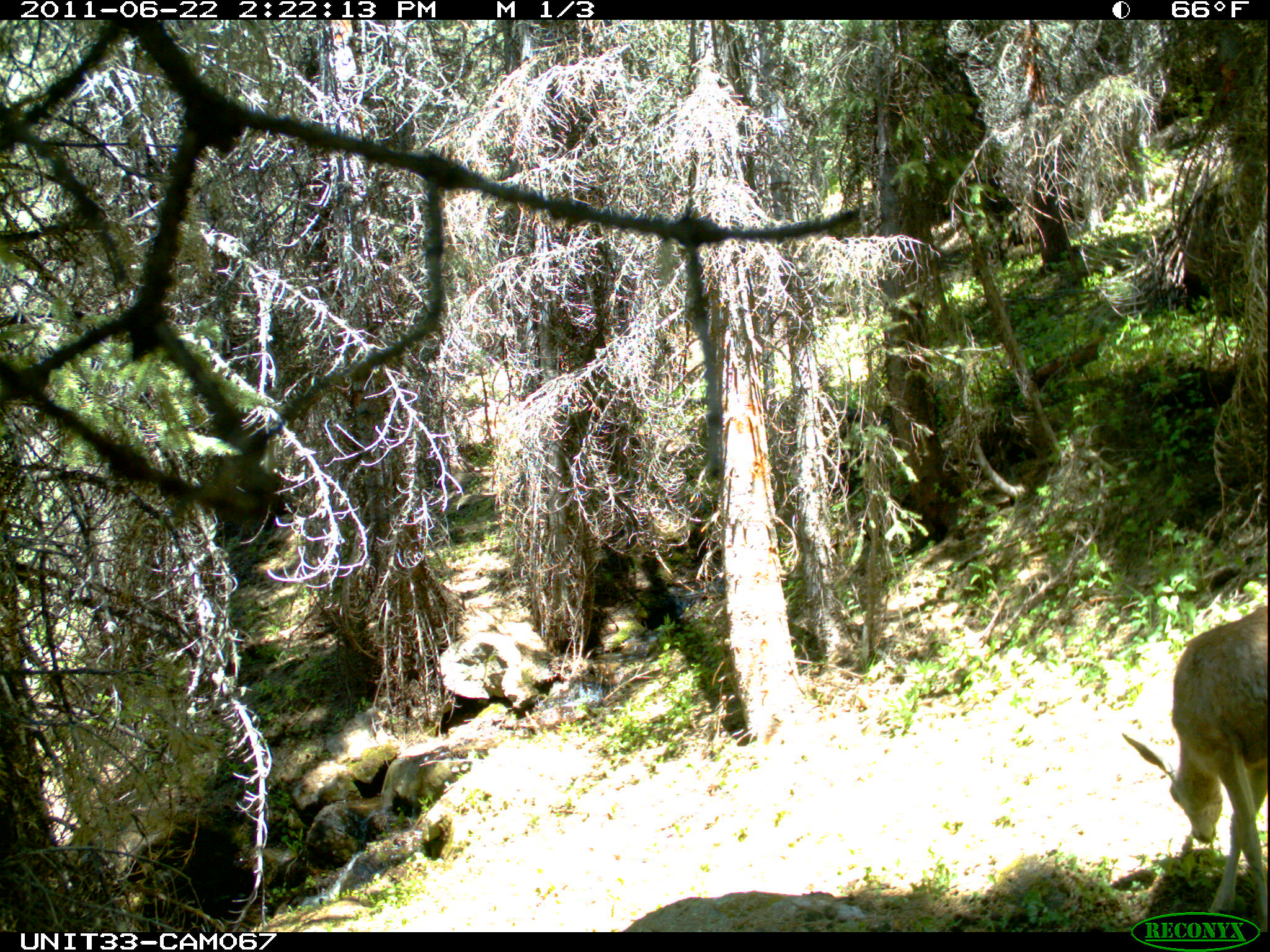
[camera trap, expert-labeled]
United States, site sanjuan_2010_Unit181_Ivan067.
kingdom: Animalia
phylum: Chordata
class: Mammalia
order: Artiodactyla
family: Cervidae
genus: Odocoileus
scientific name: Odocoileus hemionus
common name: mule deer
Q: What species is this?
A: Odocoileus hemionus (mule deer).